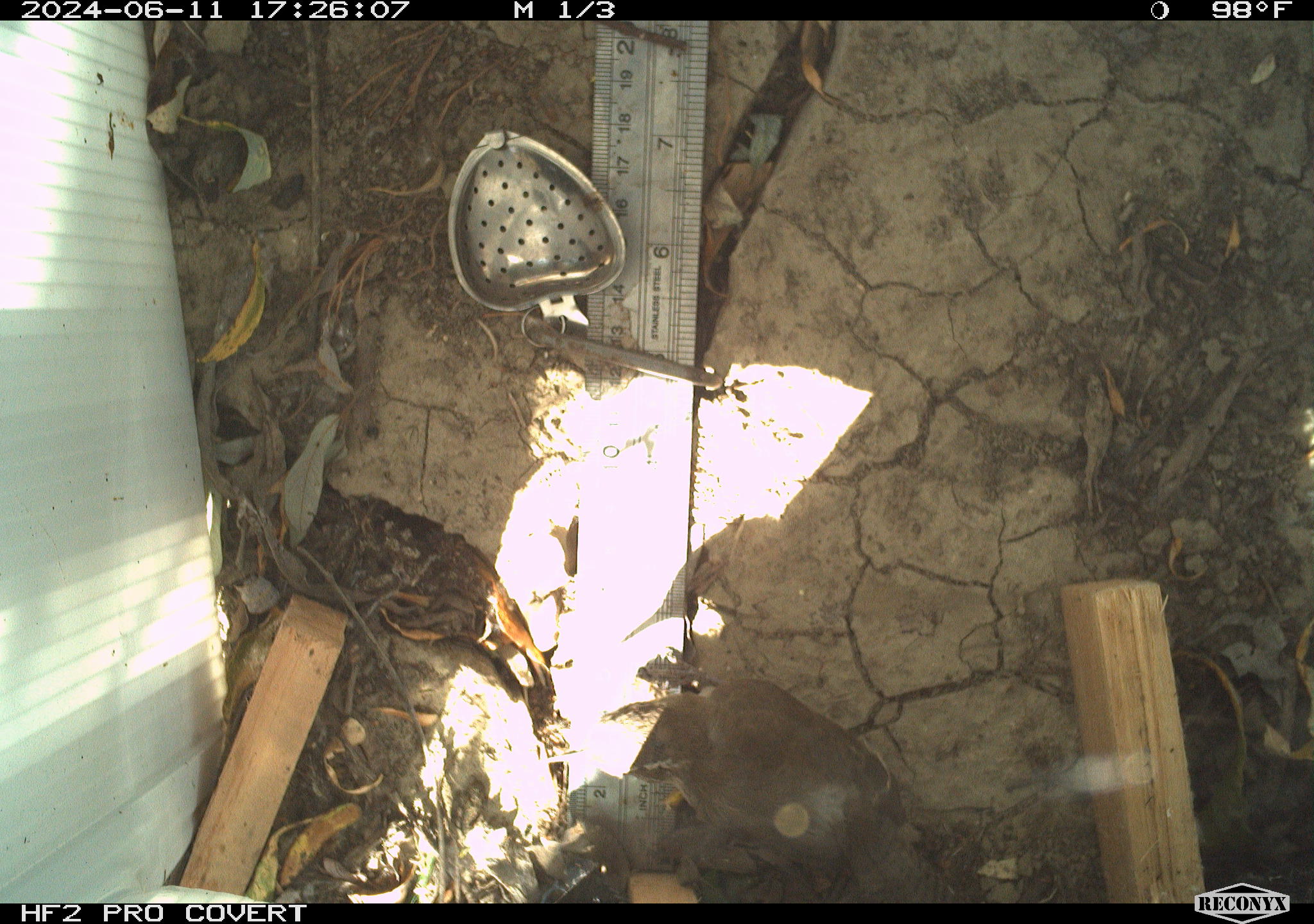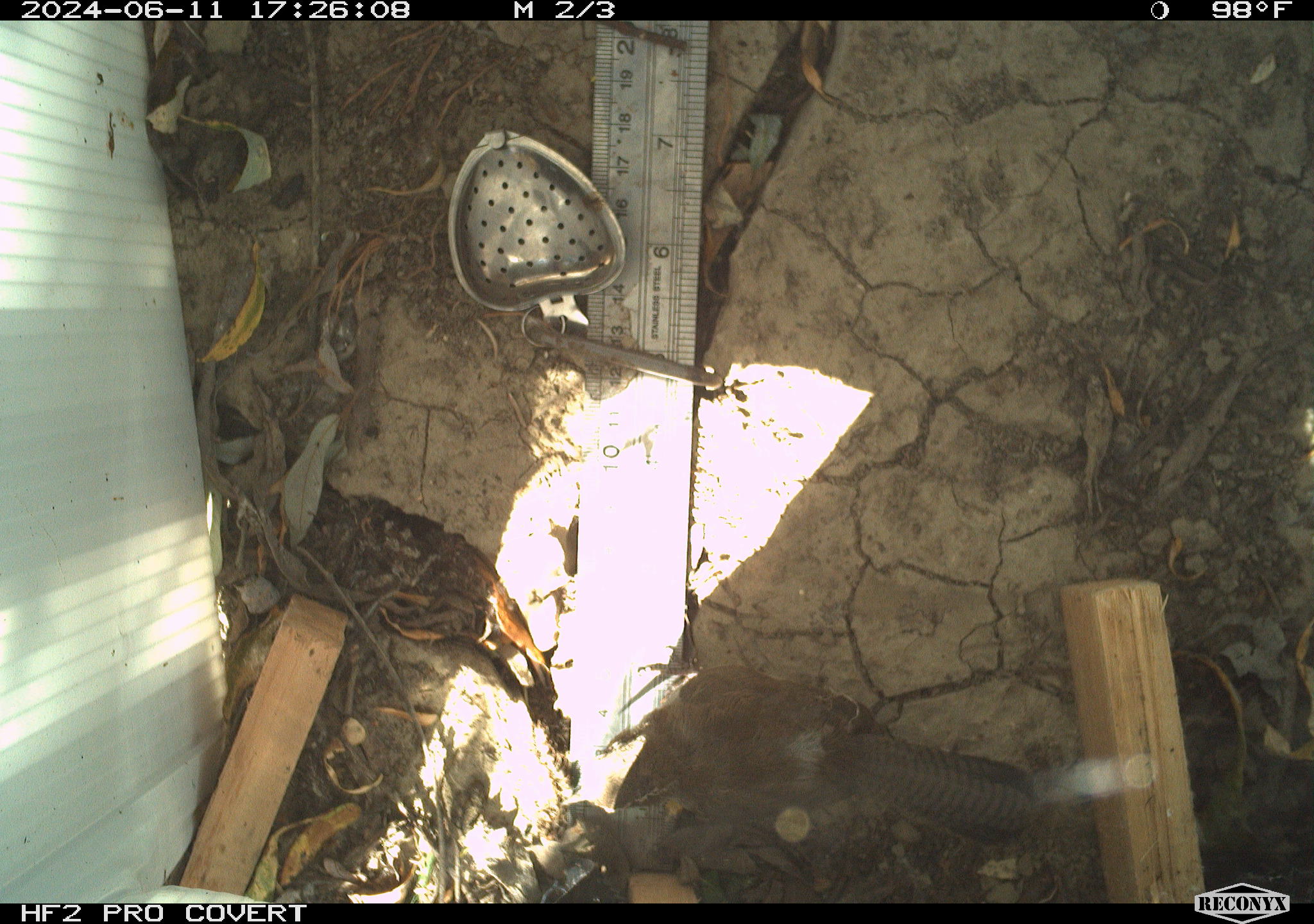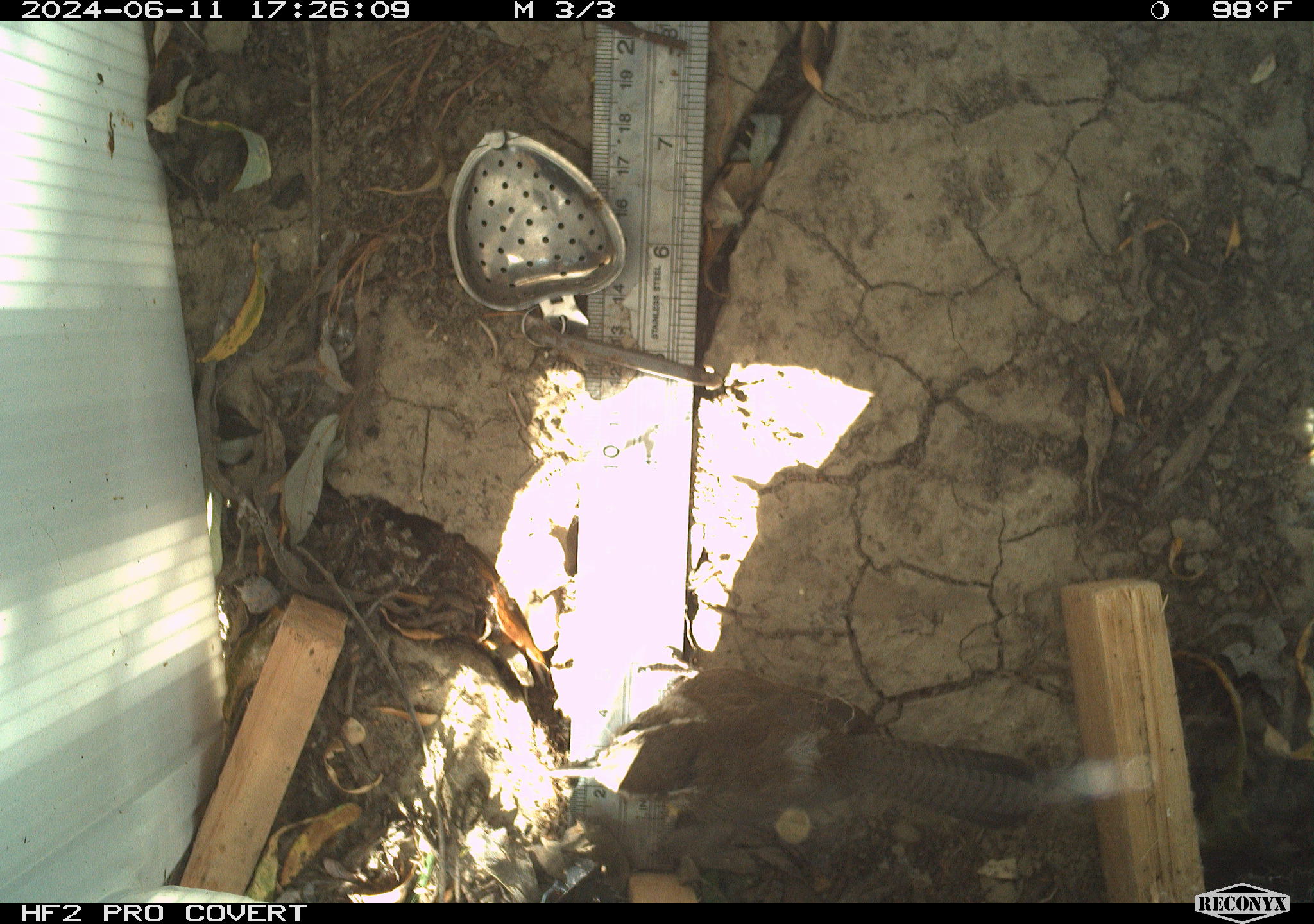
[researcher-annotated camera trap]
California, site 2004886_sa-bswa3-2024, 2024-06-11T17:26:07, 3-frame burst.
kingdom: Animalia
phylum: Chordata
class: Aves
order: Passeriformes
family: Troglodytidae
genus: Thryomanes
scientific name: Thryomanes bewickii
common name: bewick's wren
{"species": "bewick's wren (Thryomanes bewickii)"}